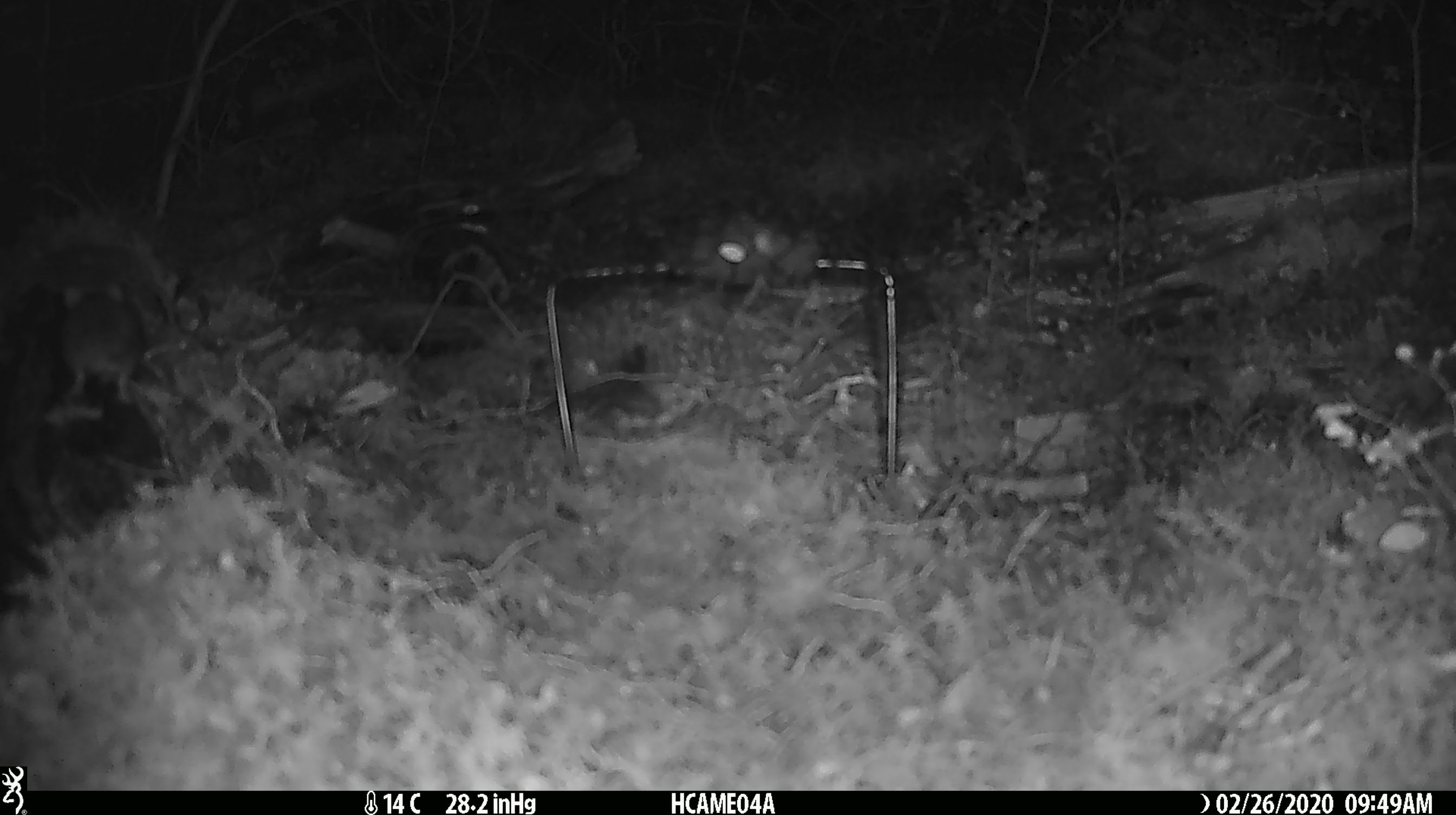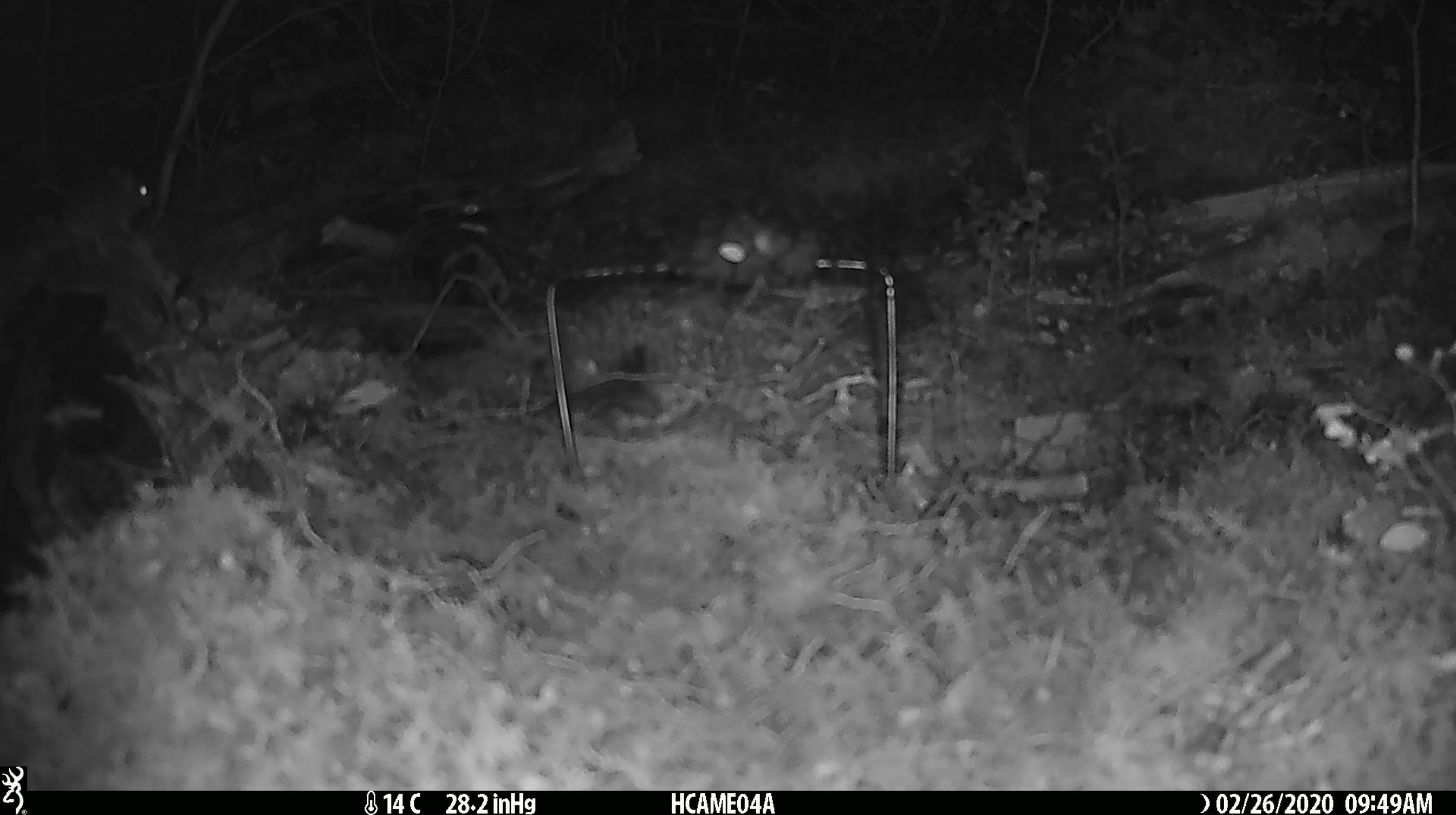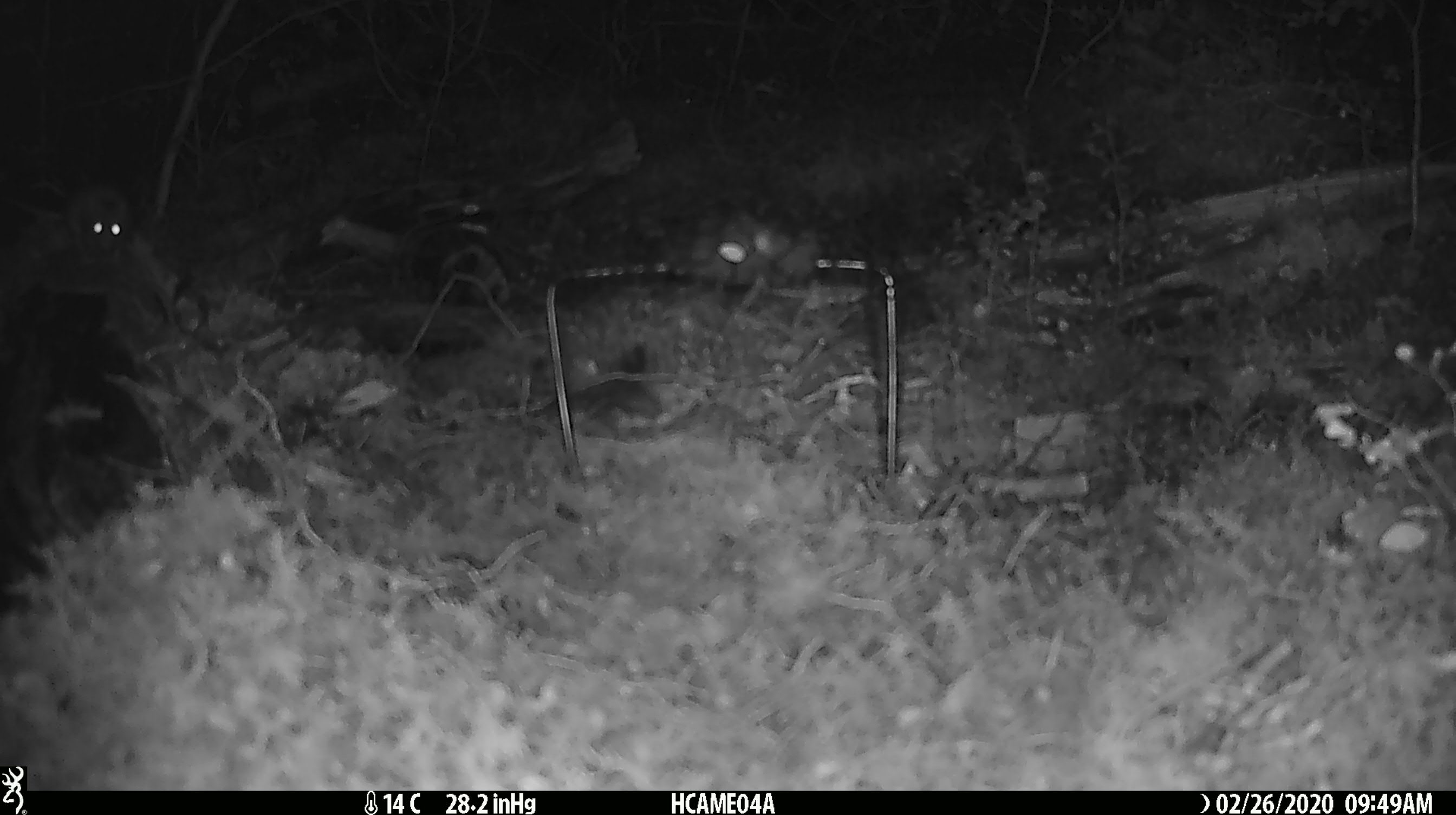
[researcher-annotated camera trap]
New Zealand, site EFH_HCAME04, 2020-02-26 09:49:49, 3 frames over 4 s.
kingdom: Animalia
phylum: Chordata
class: Mammalia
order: Rodentia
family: Muridae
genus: Mus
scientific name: Mus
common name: mouse